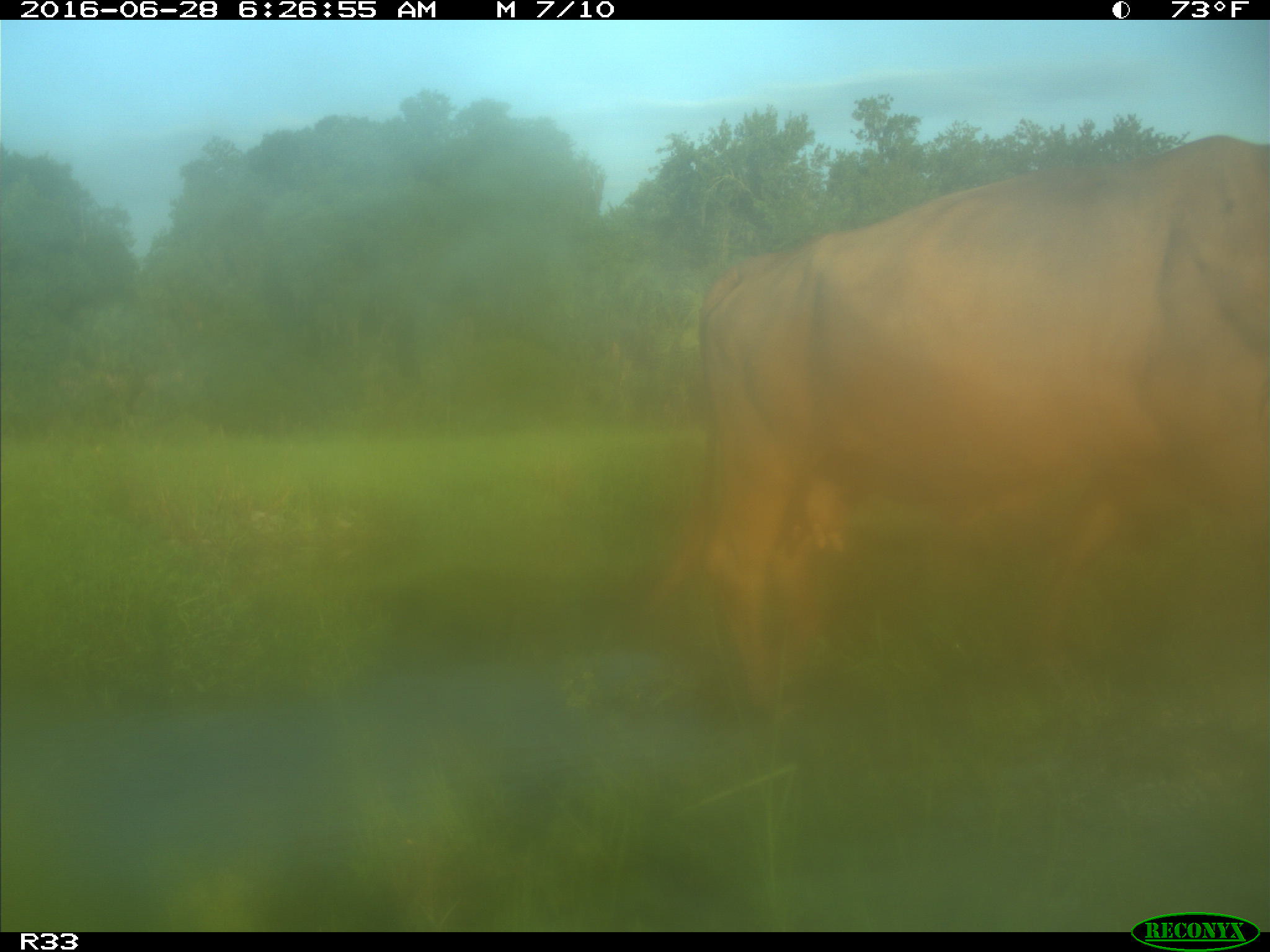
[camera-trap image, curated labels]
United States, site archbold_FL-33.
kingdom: Animalia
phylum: Chordata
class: Mammalia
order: Artiodactyla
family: Bovidae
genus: Bos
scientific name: Bos taurus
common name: domestic cow